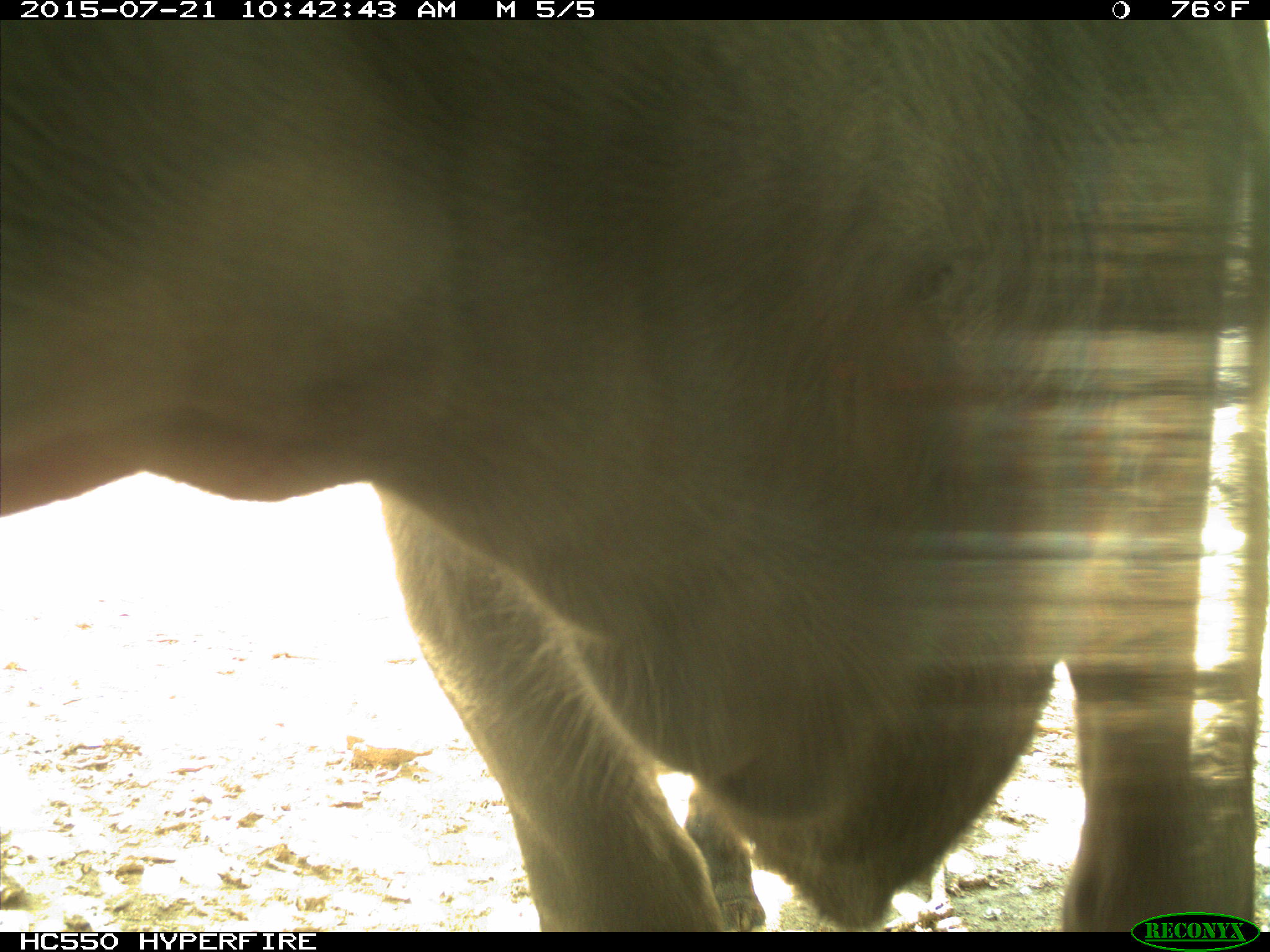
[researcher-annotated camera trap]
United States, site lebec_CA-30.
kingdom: Animalia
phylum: Chordata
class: Mammalia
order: Artiodactyla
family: Bovidae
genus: Bos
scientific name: Bos taurus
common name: domestic cow